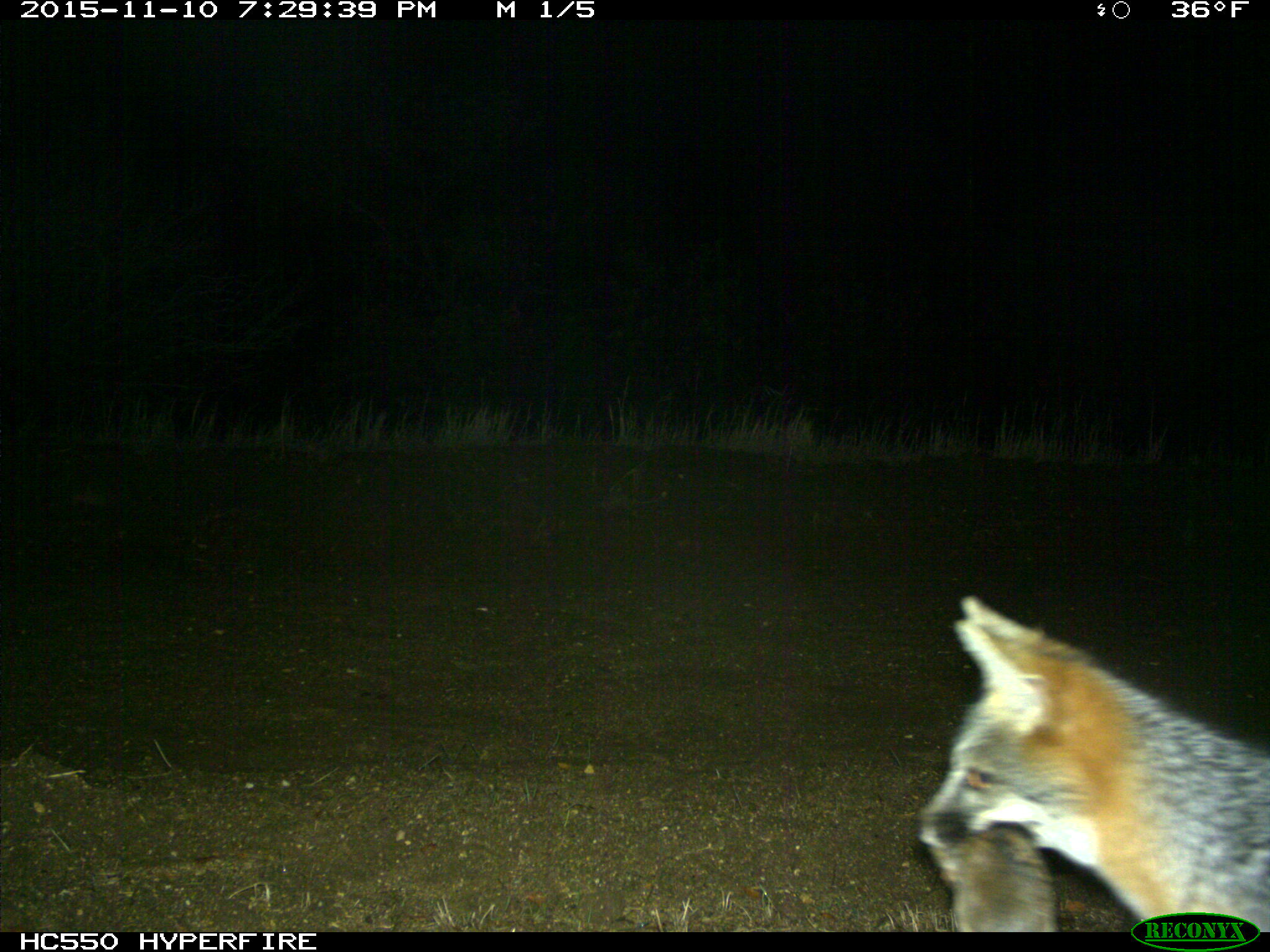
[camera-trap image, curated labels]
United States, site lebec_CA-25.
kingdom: Animalia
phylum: Chordata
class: Mammalia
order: Carnivora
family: Canidae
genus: Urocyon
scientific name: Urocyon cinereoargenteus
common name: gray fox